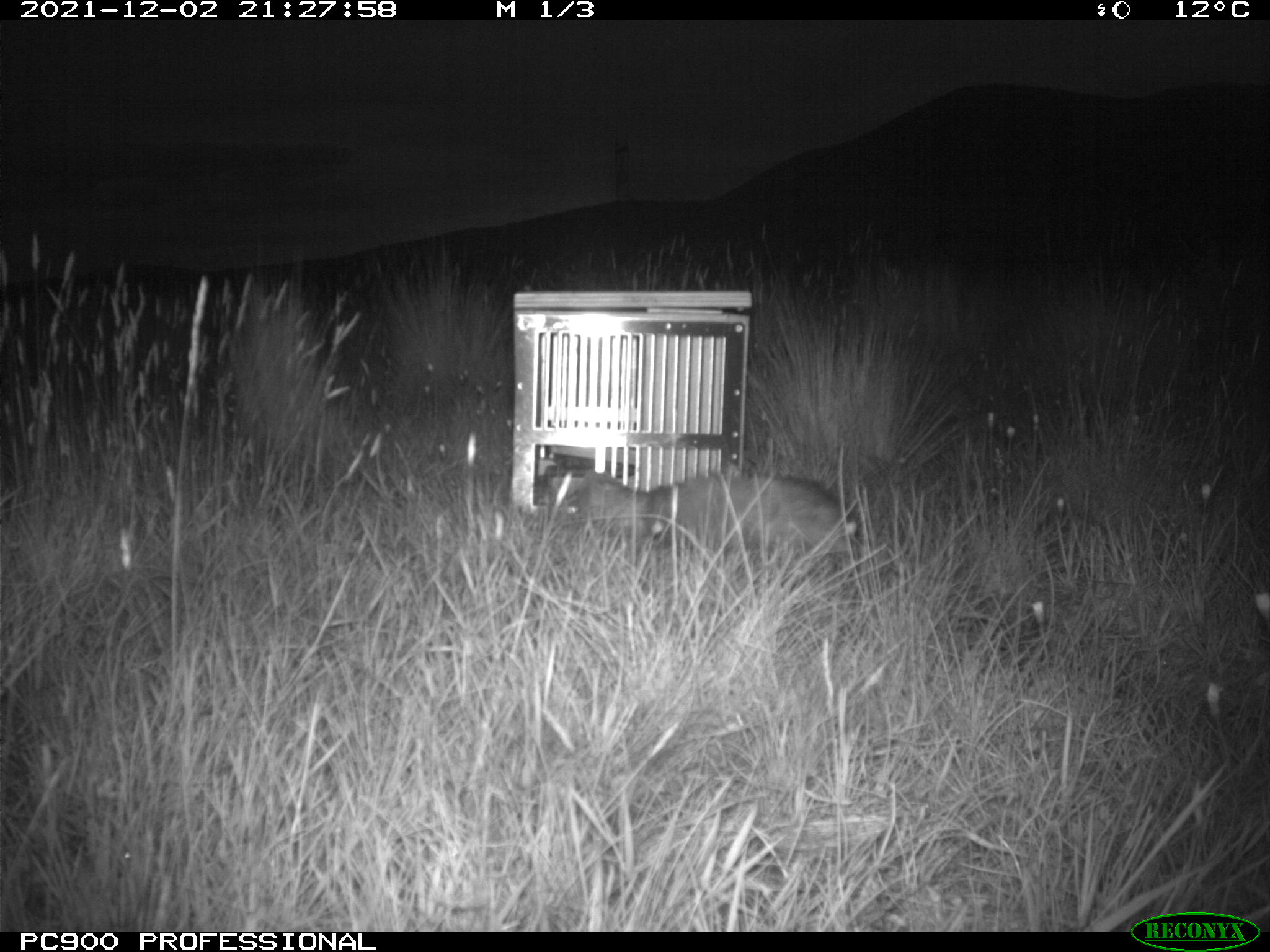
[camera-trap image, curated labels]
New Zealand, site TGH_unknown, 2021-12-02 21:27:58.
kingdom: Animalia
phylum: Chordata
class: Mammalia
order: Carnivora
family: Mustelidae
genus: Mustela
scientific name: Mustela furo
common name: ferret